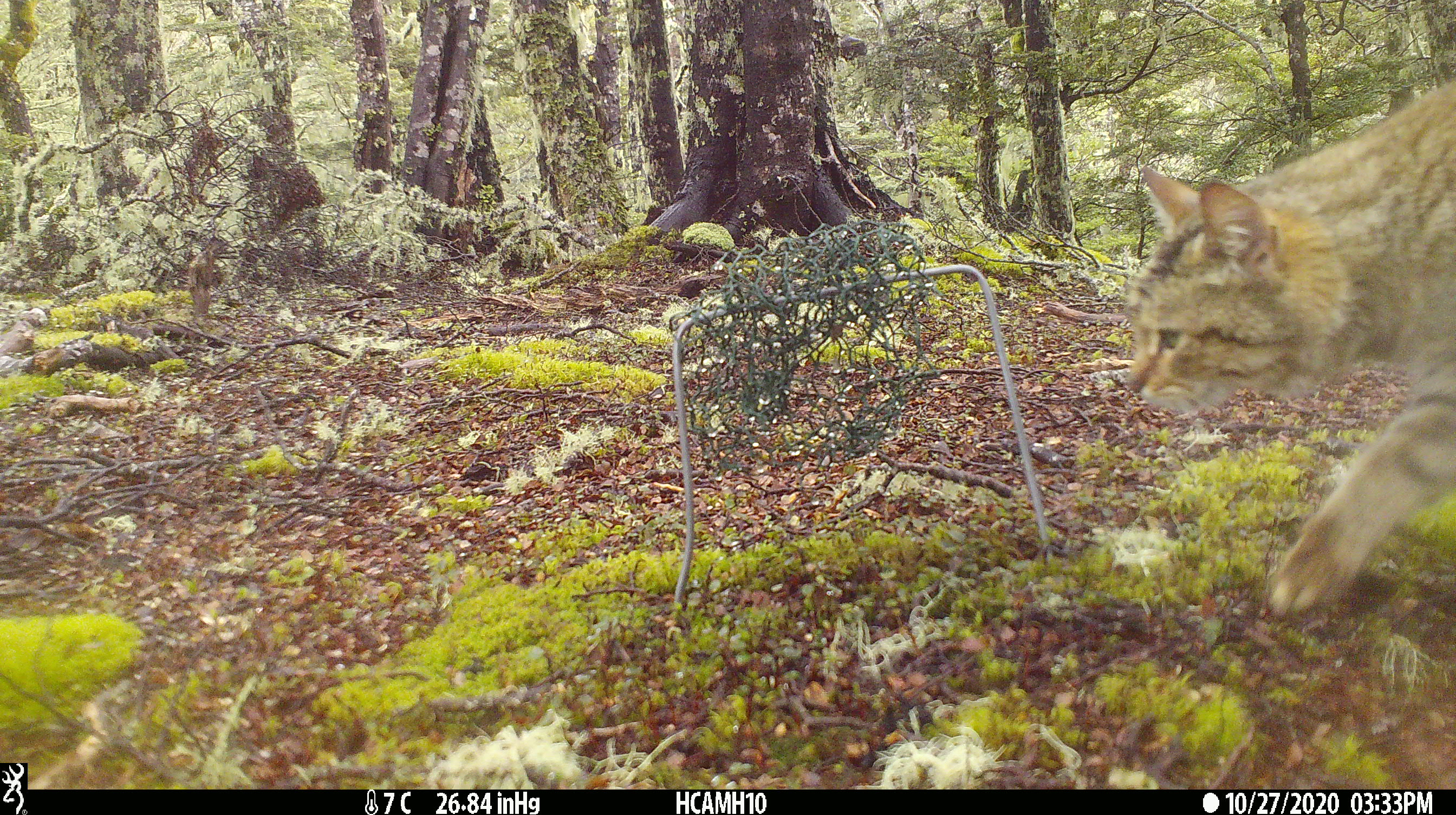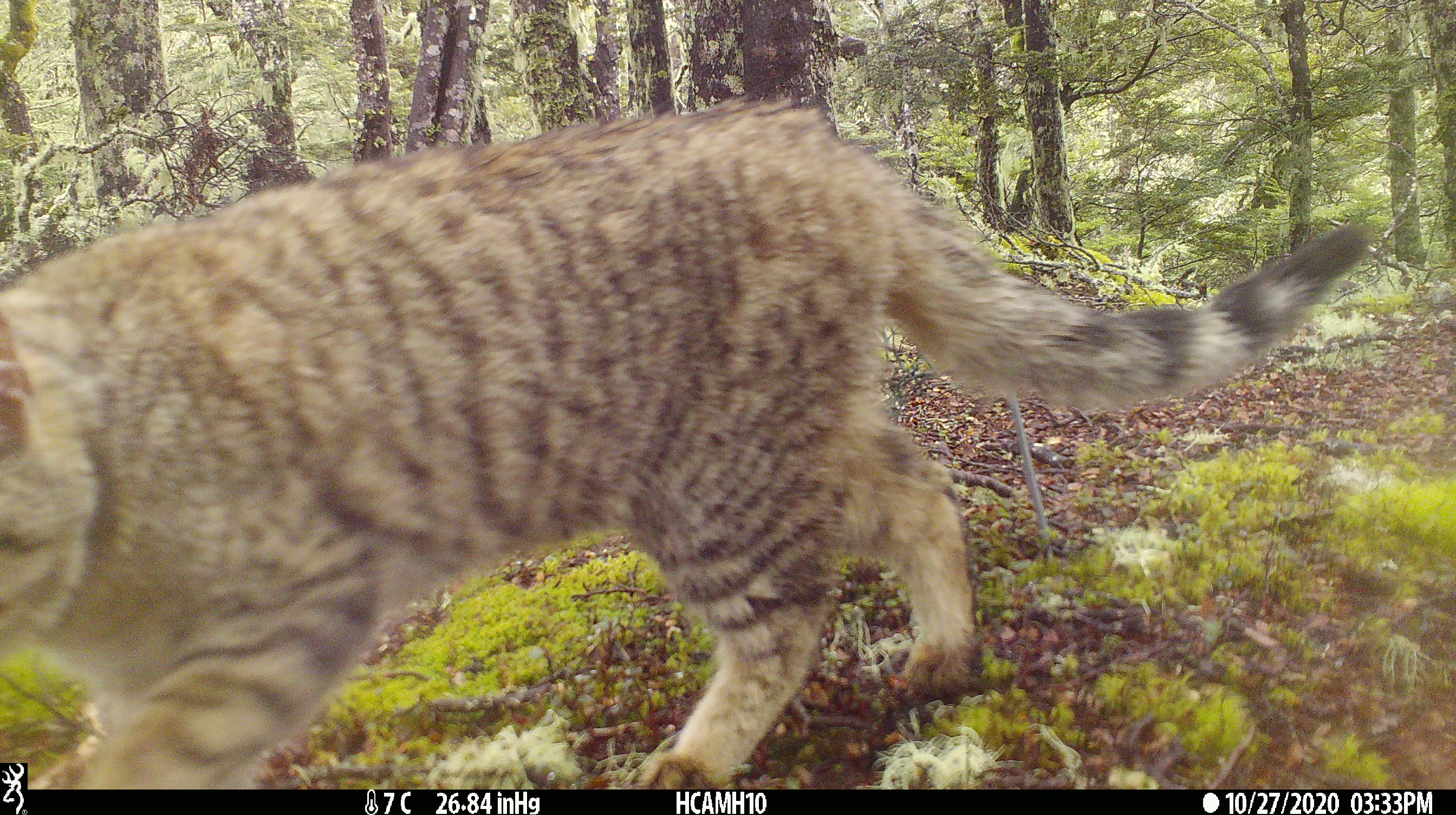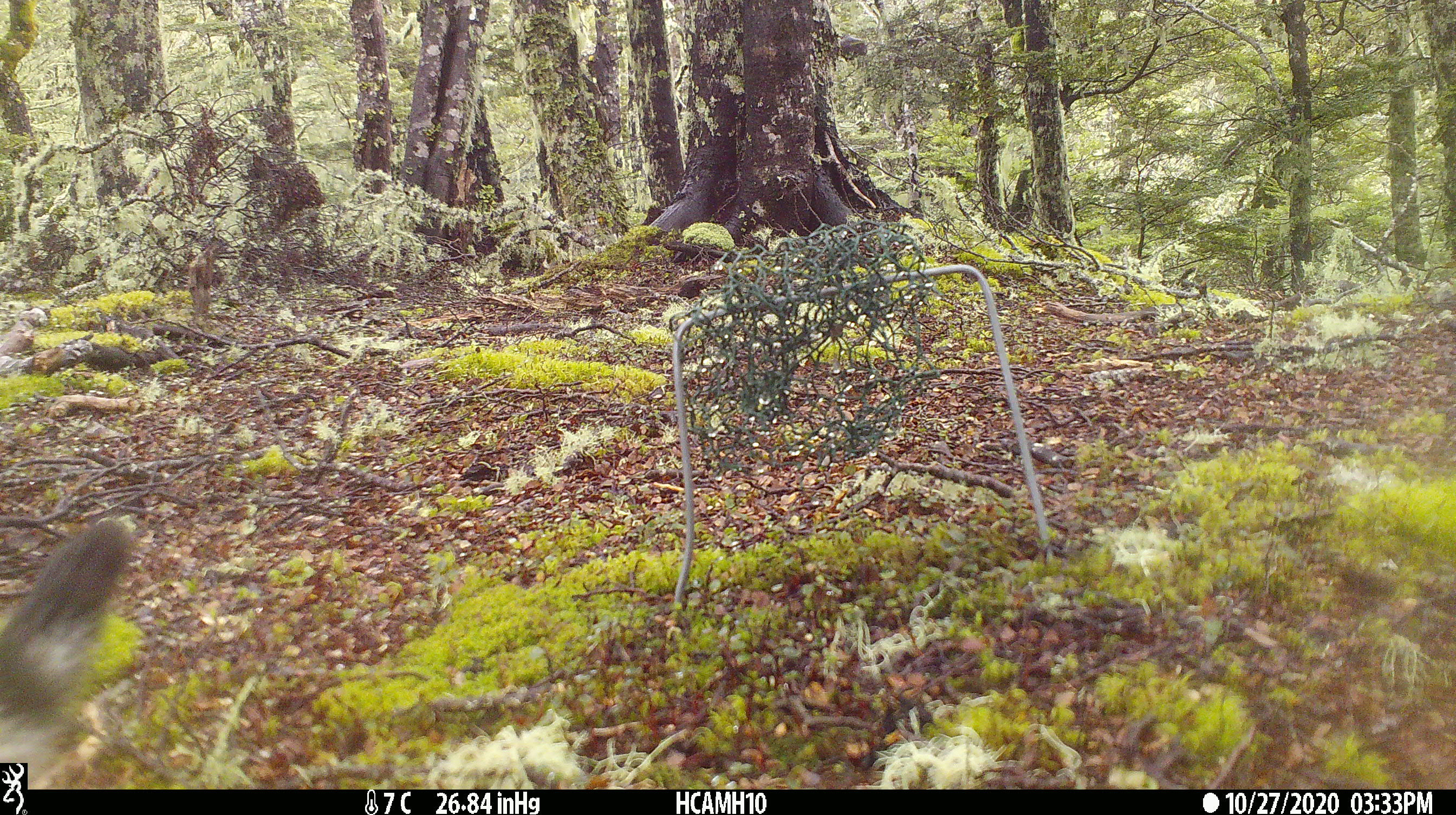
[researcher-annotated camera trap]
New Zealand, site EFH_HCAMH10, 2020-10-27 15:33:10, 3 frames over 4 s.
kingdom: Animalia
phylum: Chordata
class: Mammalia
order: Carnivora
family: Felidae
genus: Felis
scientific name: Felis catus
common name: domestic cat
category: cat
Cat (domestic cat) (Felis catus).